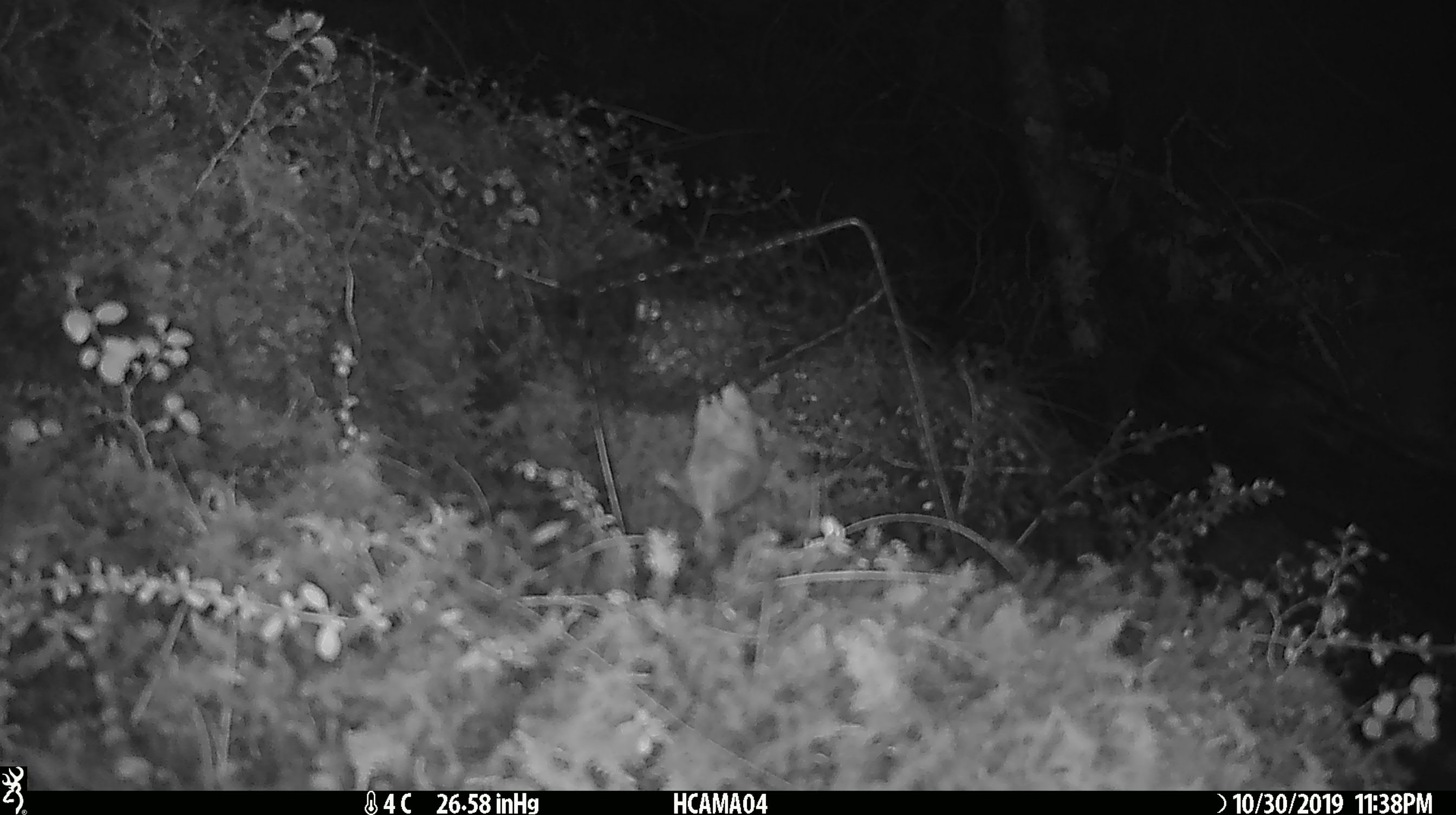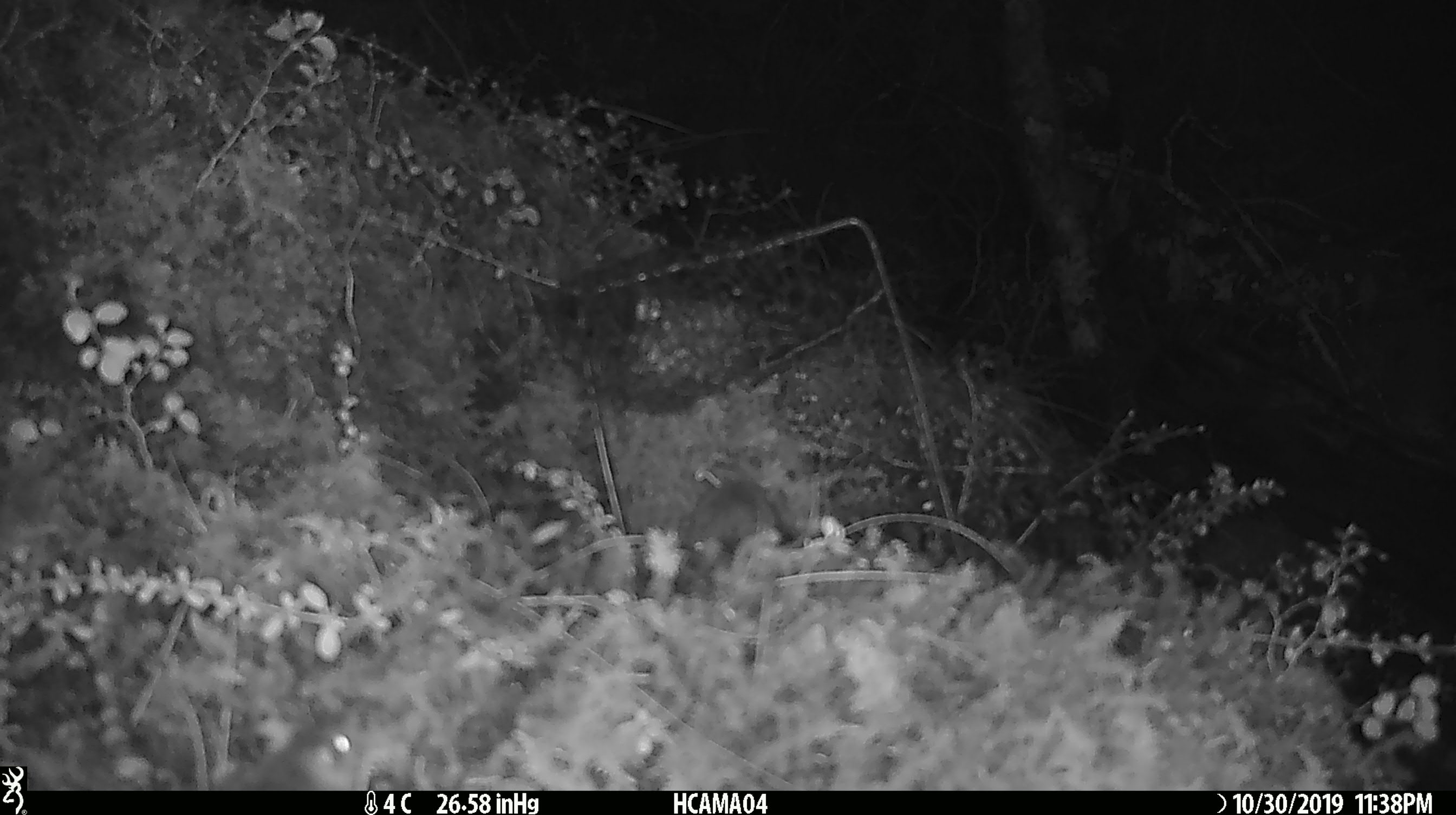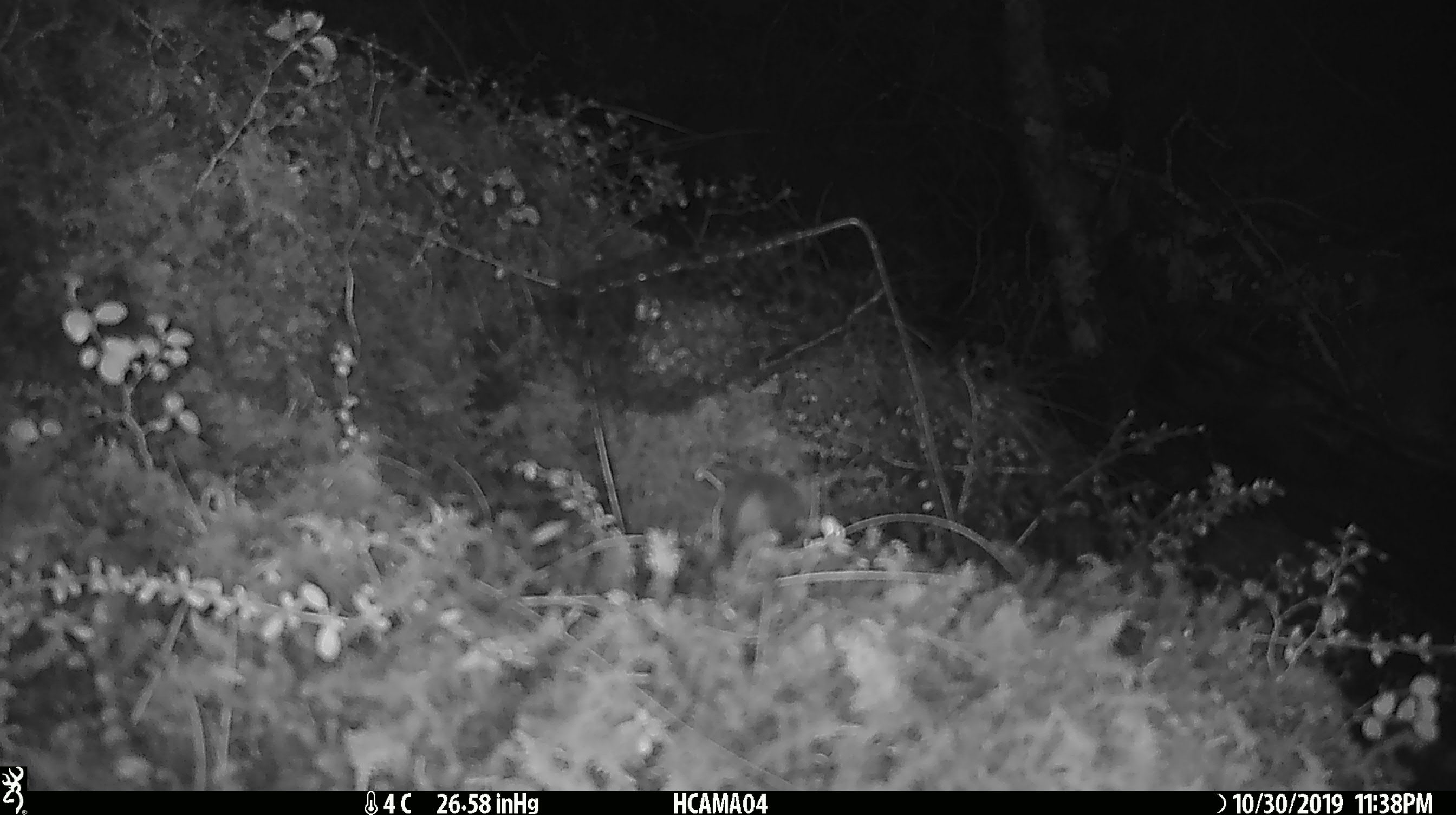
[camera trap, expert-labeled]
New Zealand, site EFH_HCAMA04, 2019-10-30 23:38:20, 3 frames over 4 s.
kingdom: Animalia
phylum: Chordata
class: Mammalia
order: Rodentia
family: Muridae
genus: Mus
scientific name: Mus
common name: mouse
Mouse (Mus).